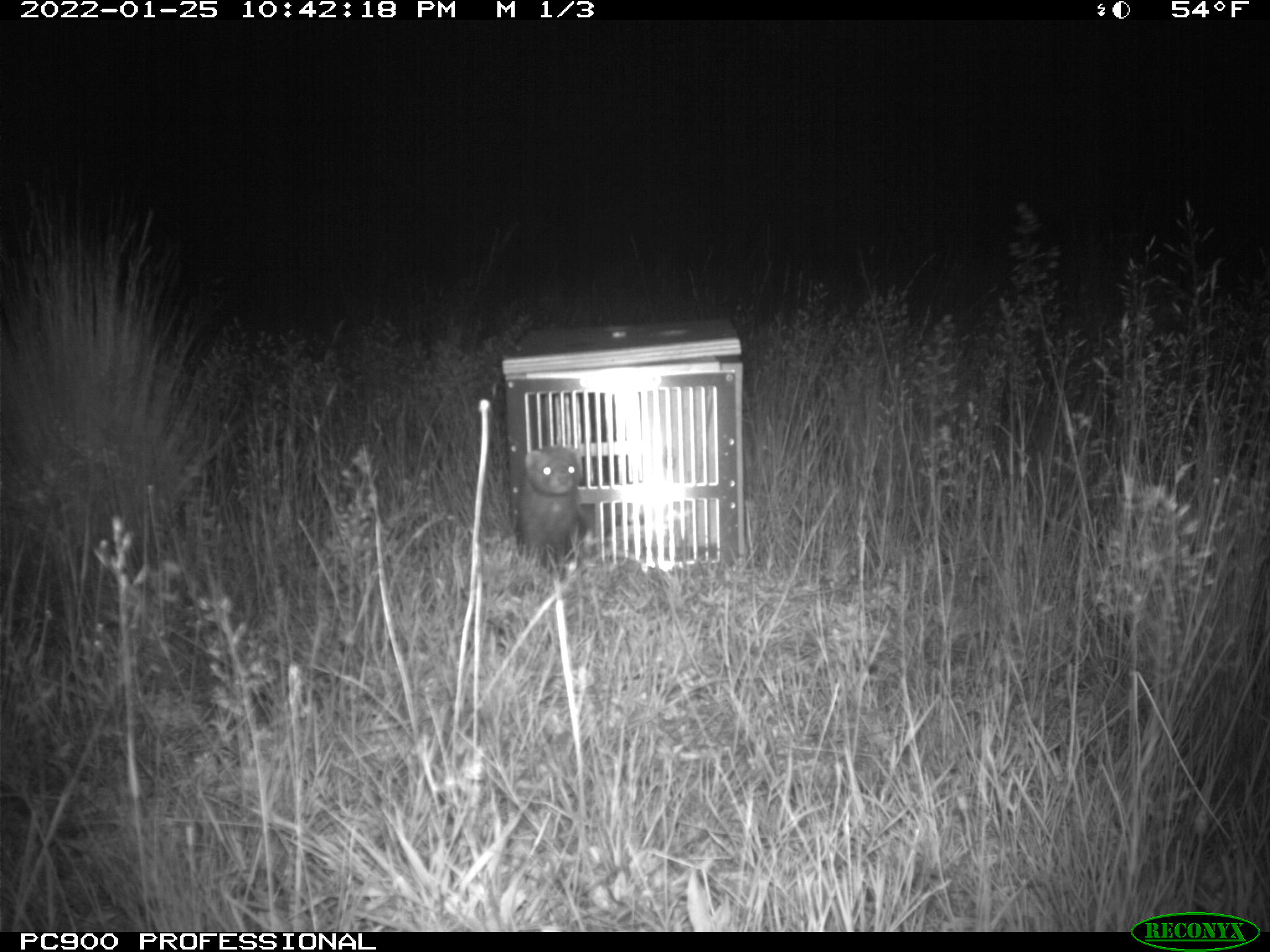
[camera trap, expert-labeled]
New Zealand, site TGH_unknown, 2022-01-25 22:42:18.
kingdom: Animalia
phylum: Chordata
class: Mammalia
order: Carnivora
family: Mustelidae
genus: Mustela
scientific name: Mustela furo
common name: ferret